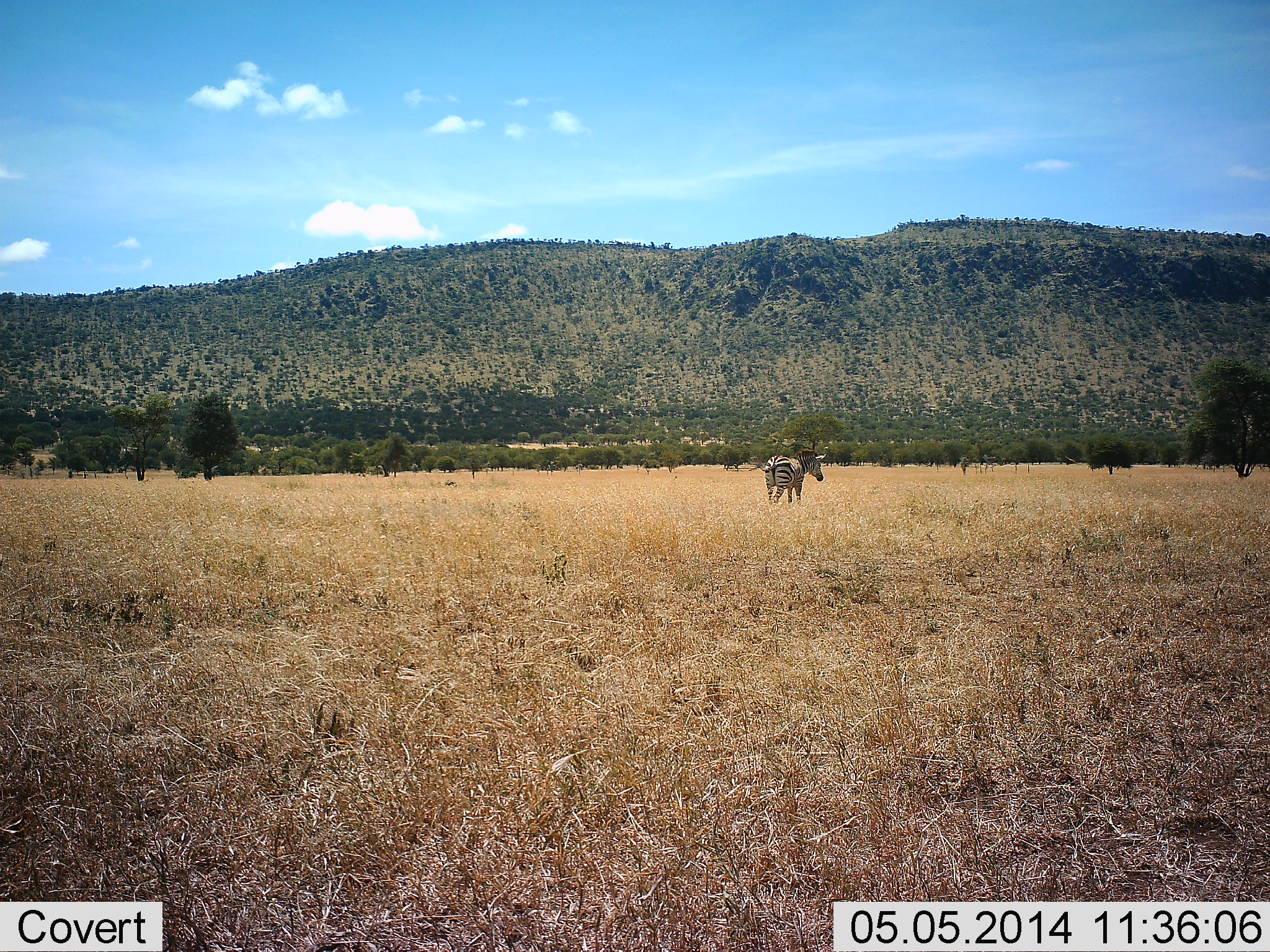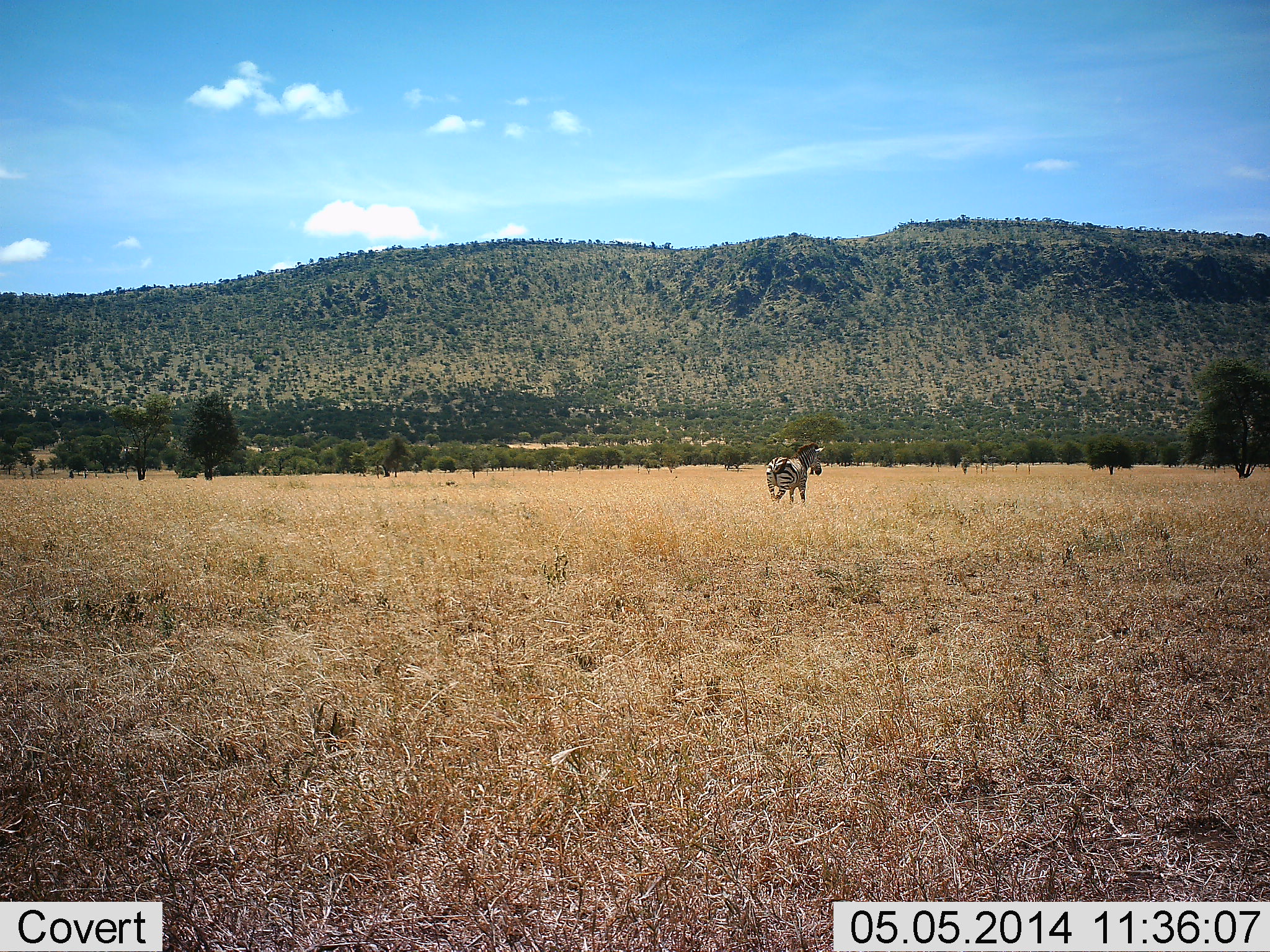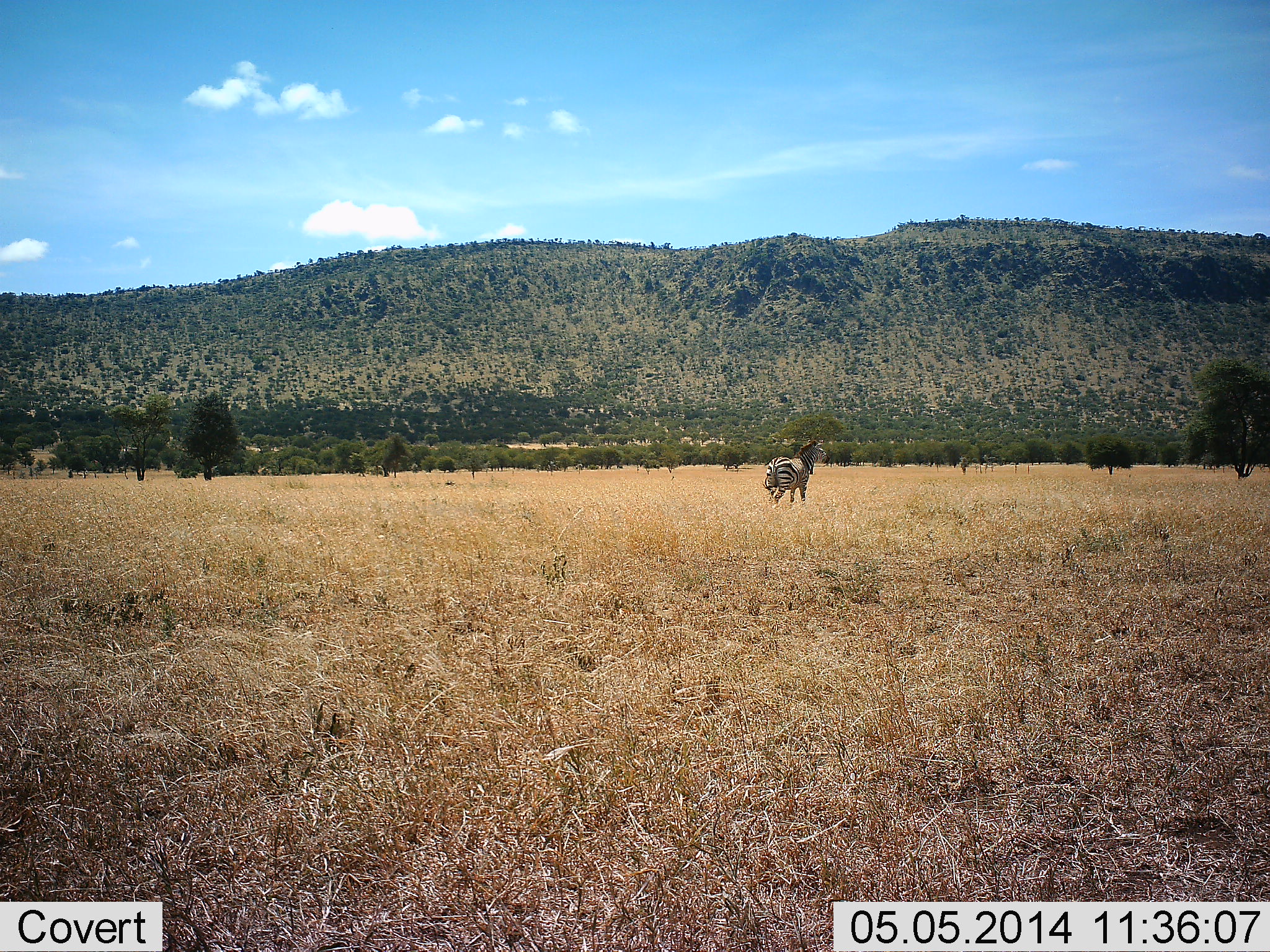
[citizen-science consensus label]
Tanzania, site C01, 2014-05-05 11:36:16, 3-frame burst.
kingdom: Animalia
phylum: Chordata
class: Mammalia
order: Perissodactyla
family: Equidae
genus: Equus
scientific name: Equus quagga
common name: plains zebra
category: zebra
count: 1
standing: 90%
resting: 0%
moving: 10%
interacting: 0%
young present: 0%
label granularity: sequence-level